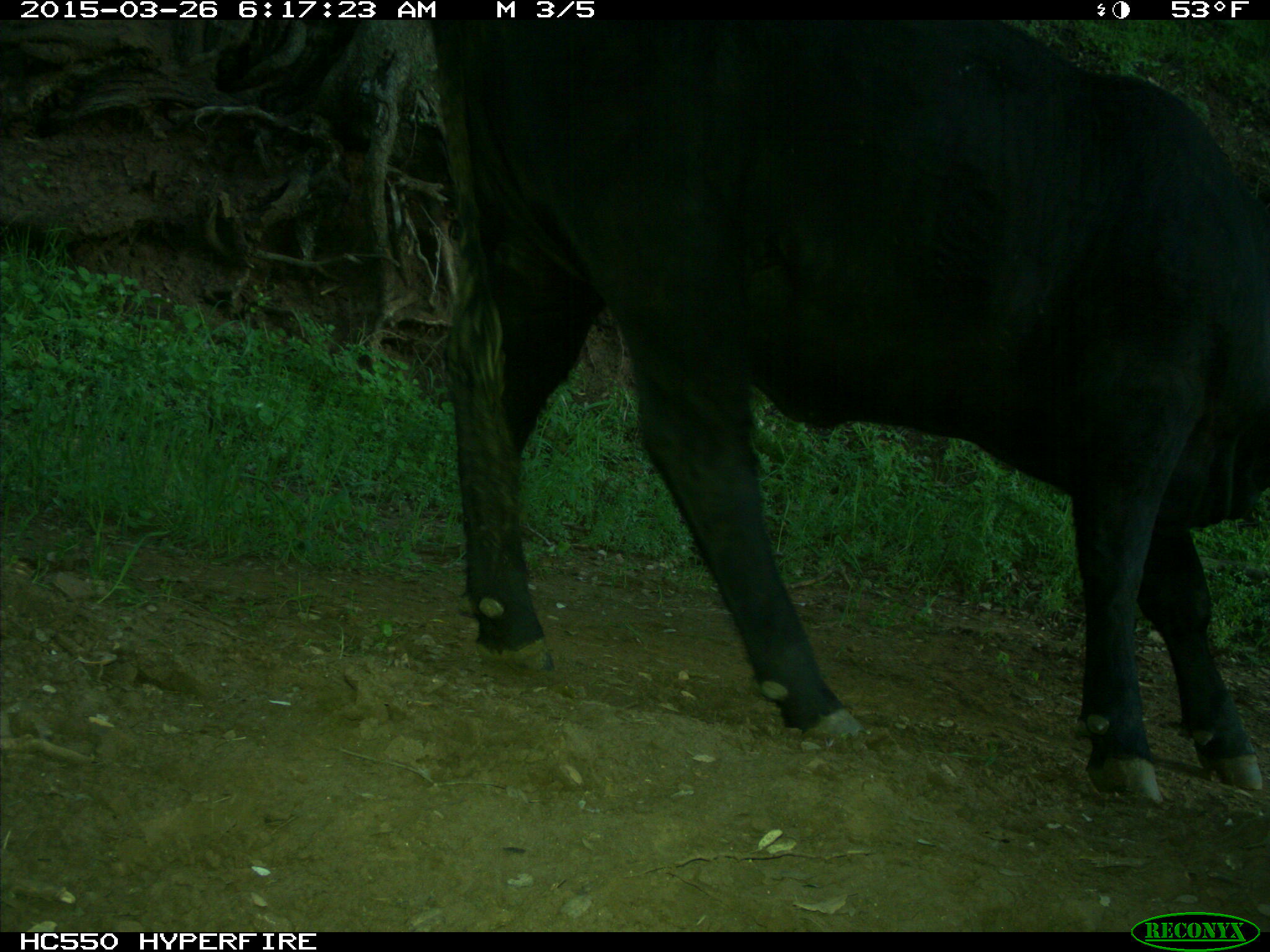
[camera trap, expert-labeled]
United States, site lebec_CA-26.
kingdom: Animalia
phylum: Chordata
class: Mammalia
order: Artiodactyla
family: Bovidae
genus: Bos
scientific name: Bos taurus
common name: domestic cow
Bos taurus (domestic cow).